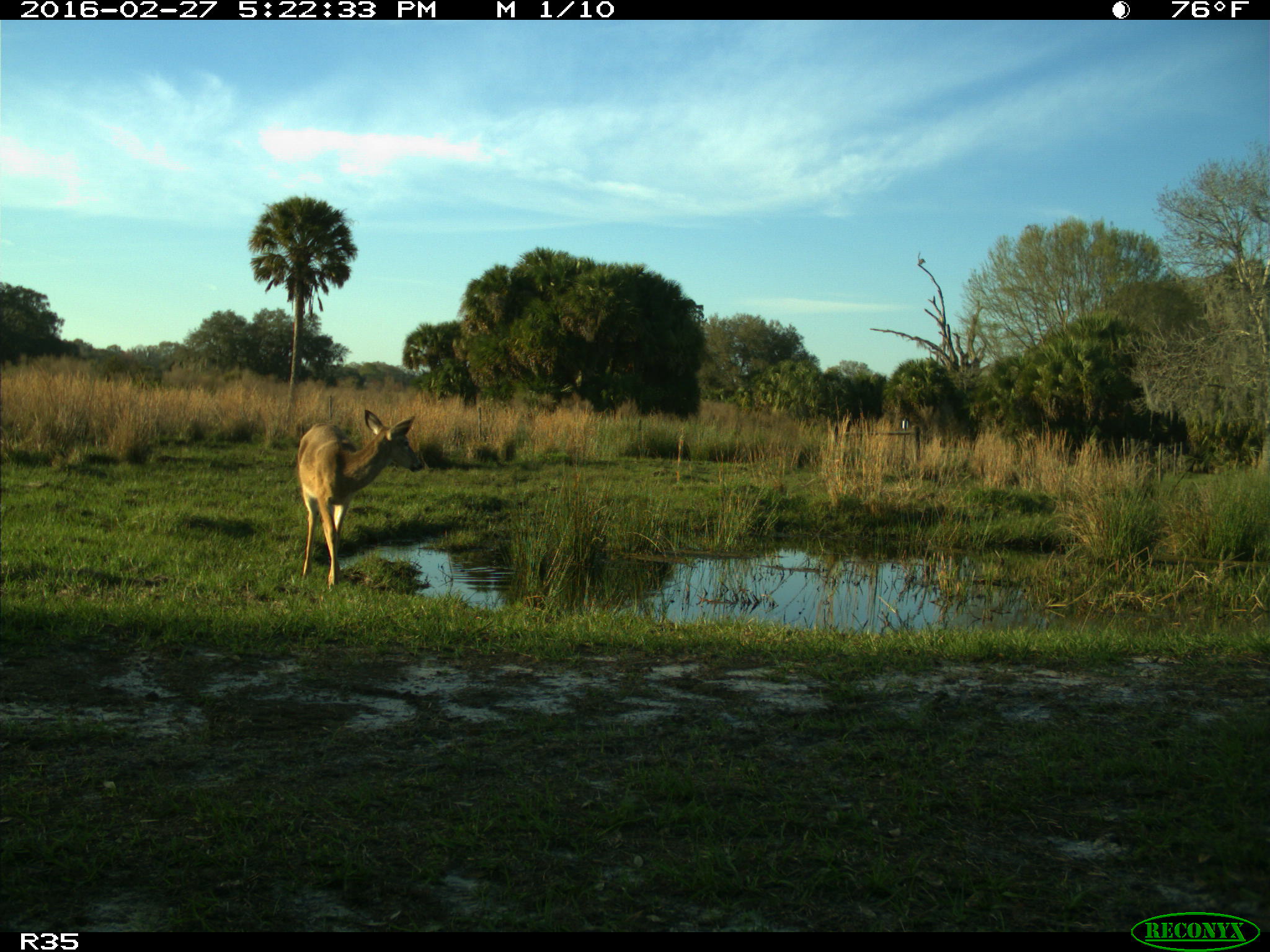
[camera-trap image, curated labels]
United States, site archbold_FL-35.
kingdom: Animalia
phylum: Chordata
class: Mammalia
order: Artiodactyla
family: Cervidae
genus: Odocoileus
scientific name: Odocoileus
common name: deer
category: unidentified deer